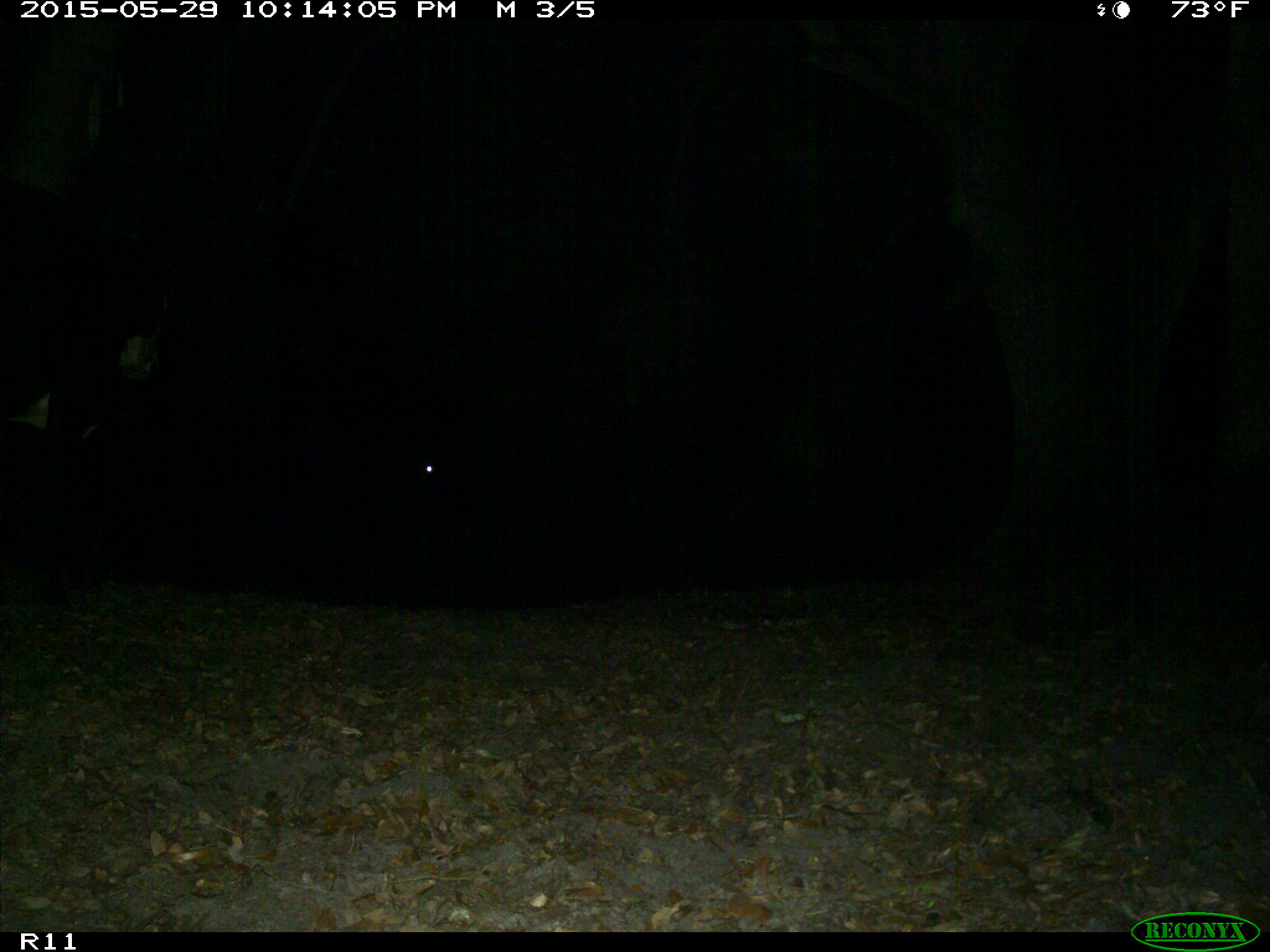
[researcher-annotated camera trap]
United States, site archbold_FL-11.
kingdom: Animalia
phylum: Chordata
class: Mammalia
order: Artiodactyla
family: Bovidae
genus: Bos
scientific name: Bos taurus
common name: domestic cow